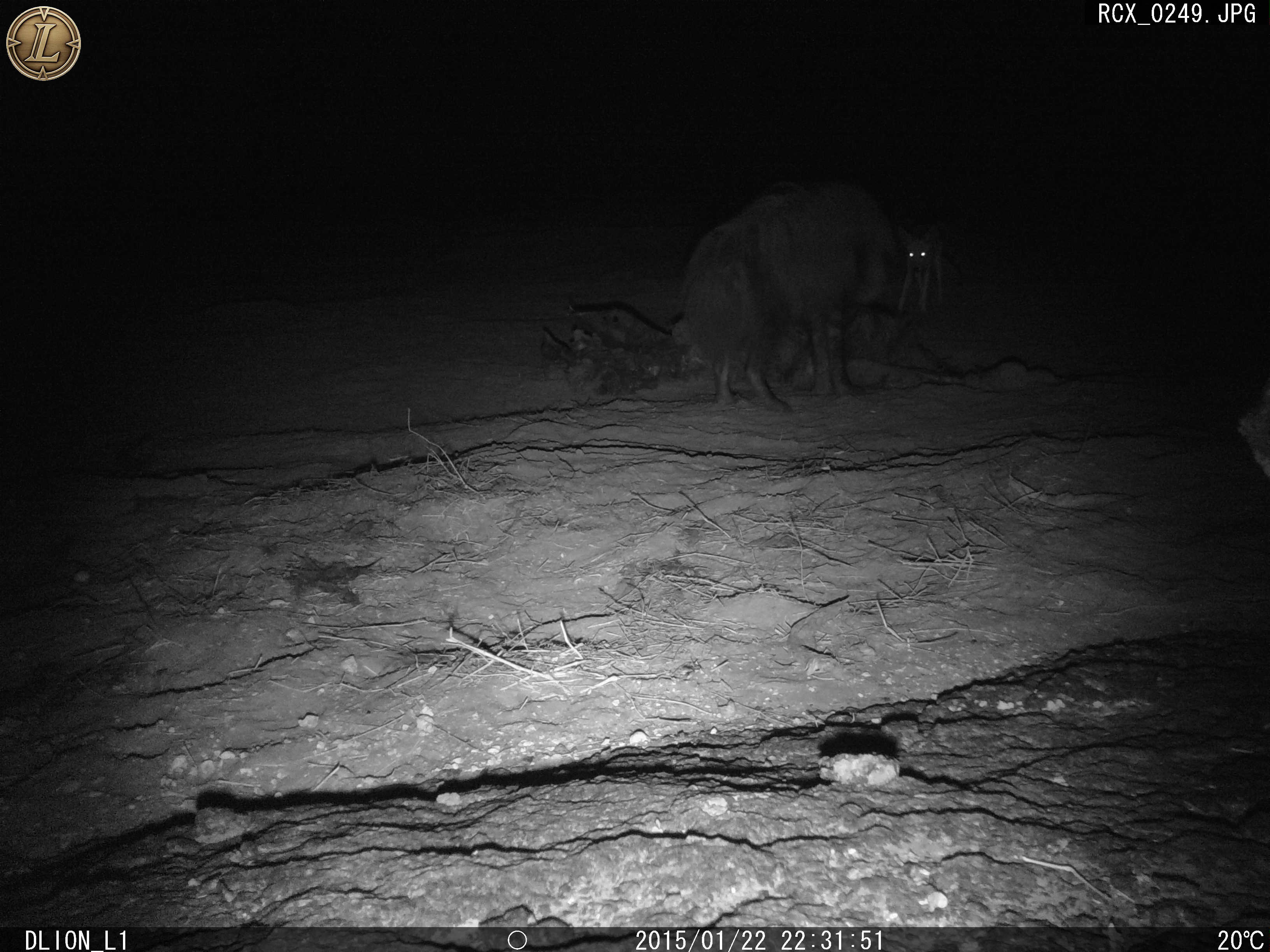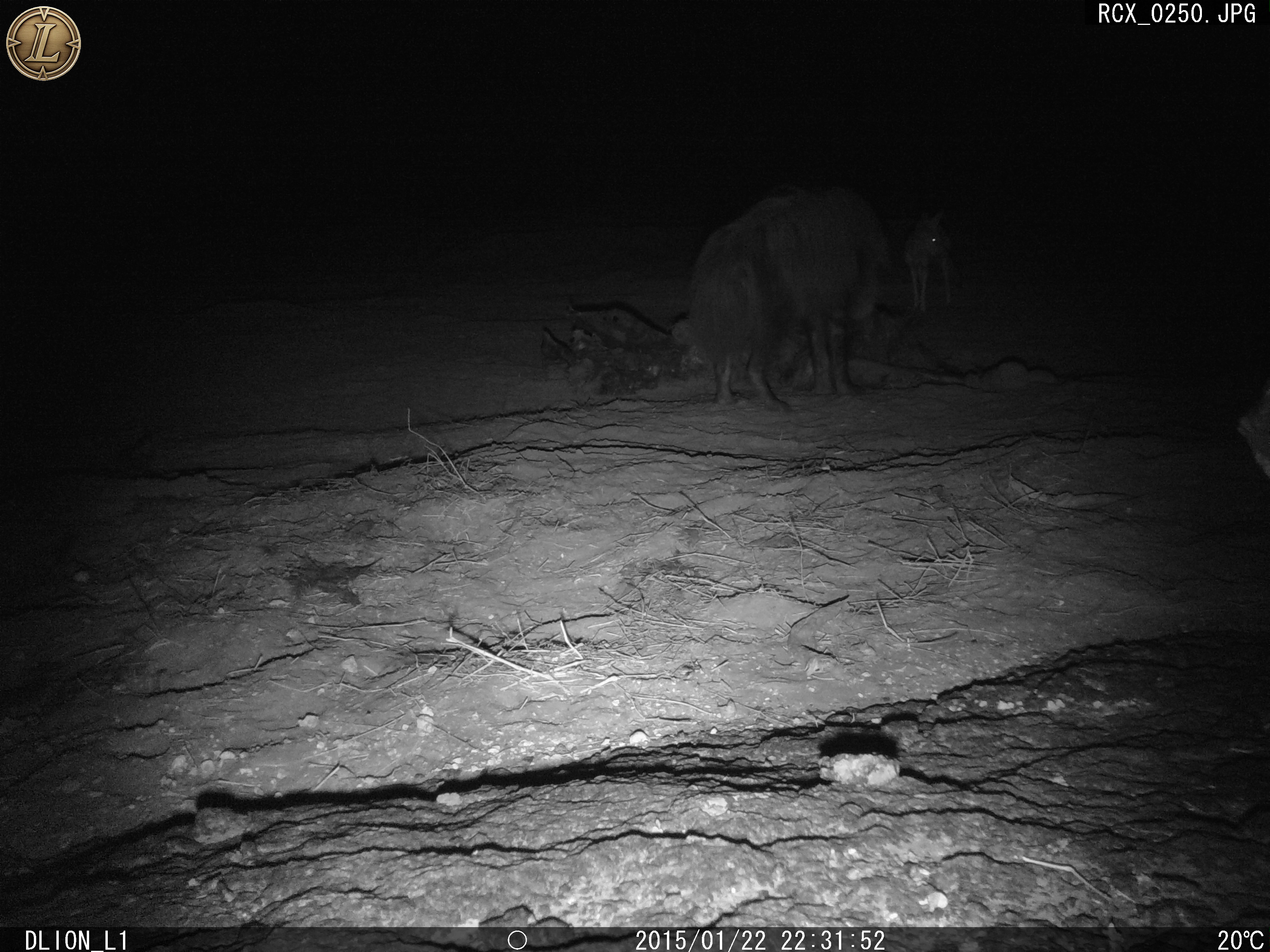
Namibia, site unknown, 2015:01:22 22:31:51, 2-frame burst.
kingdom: Animalia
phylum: Chordata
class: Mammalia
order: Carnivora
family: Hyaenidae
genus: Parahyaena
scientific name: Parahyaena brunnea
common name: brown hyena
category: hyaena brunnea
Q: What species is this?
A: Hyaena brunnea (brown hyena) (Parahyaena brunnea).